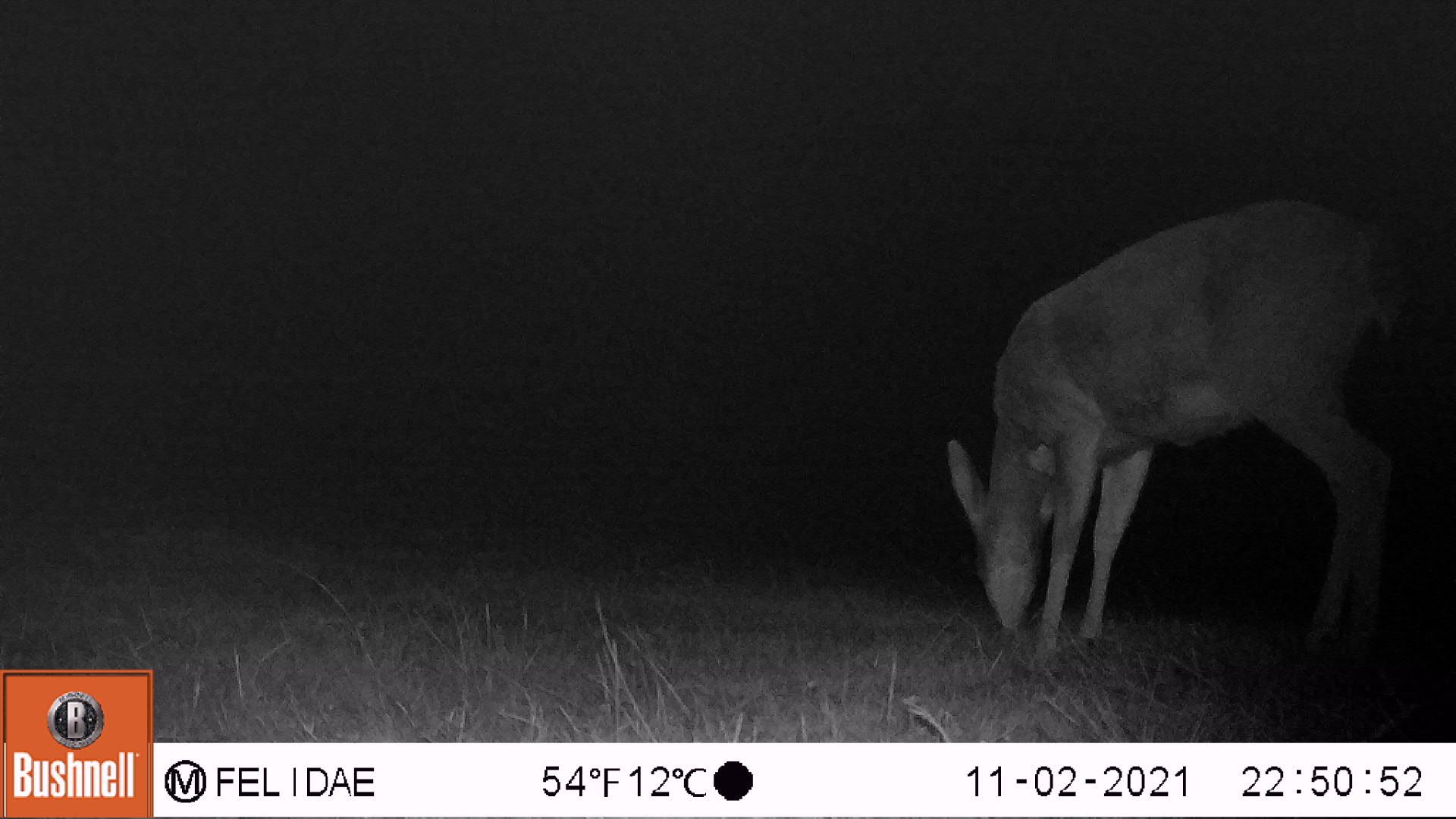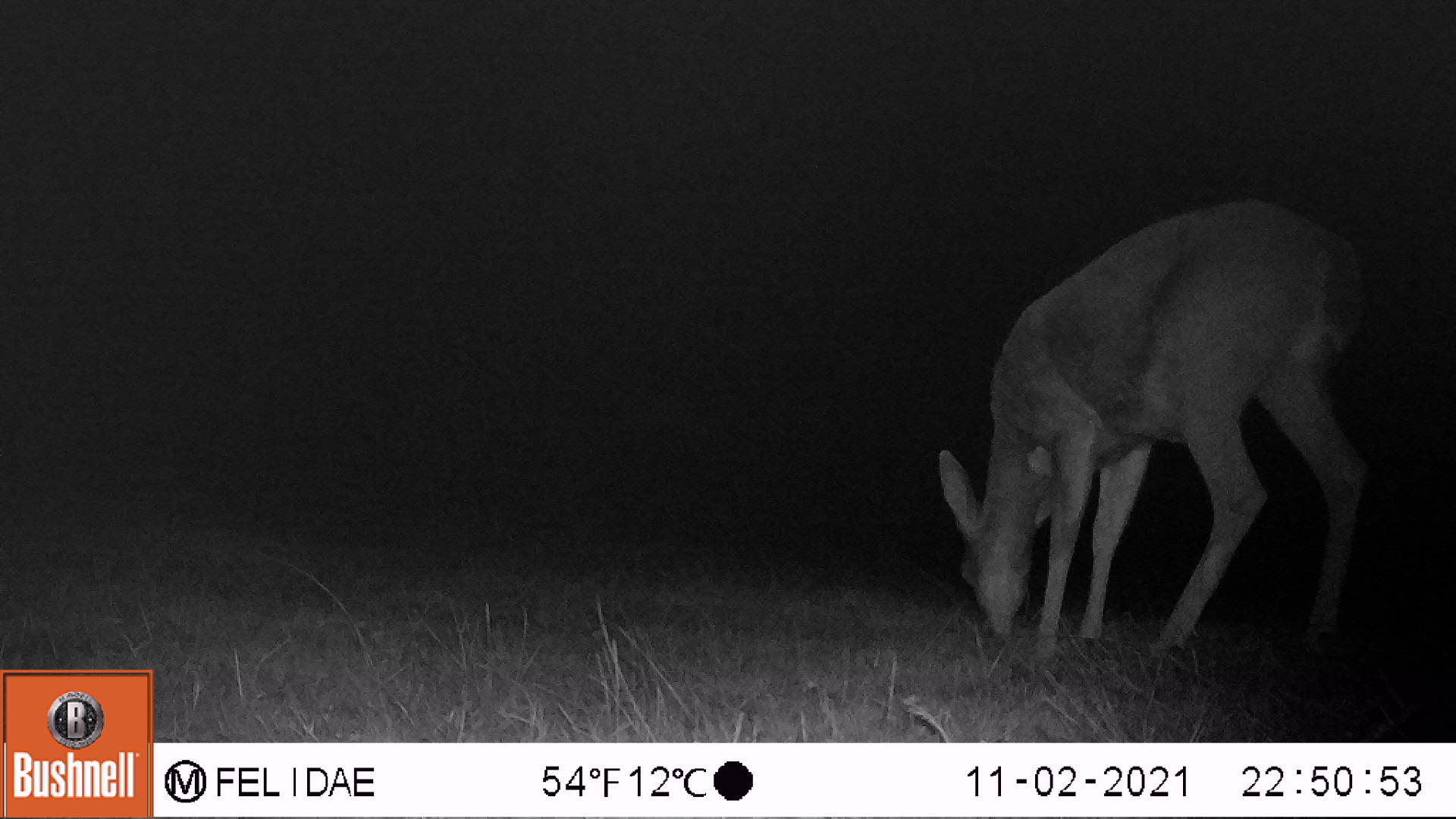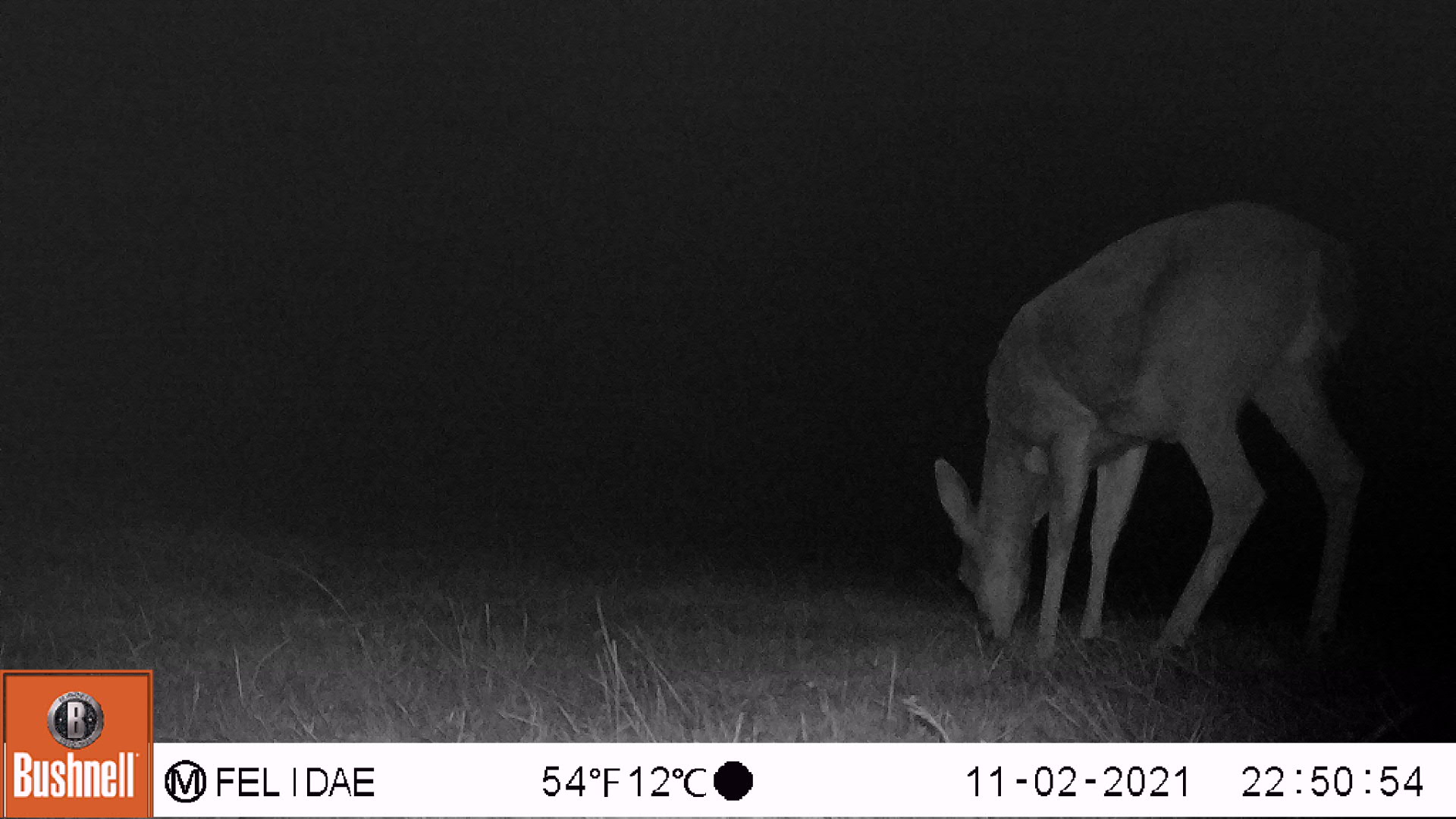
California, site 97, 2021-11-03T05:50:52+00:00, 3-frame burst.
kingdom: Animalia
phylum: Chordata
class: Mammalia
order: Artiodactyla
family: Cervidae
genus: Odocoileus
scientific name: Odocoileus hemionus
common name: mule deer